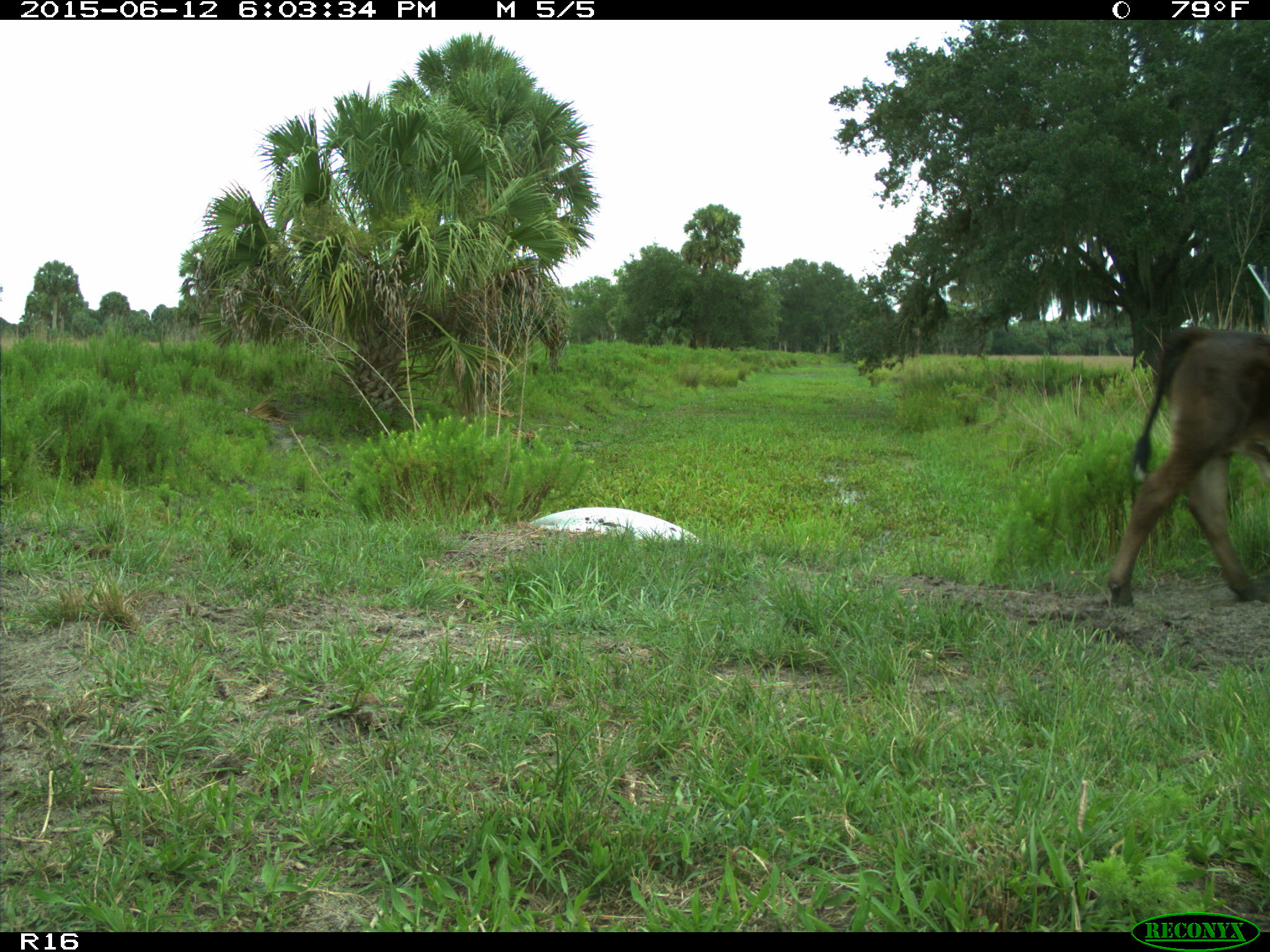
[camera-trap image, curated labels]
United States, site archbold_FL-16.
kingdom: Animalia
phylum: Chordata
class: Mammalia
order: Artiodactyla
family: Bovidae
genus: Bos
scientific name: Bos taurus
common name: domestic cow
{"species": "Bos taurus (domestic cow)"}